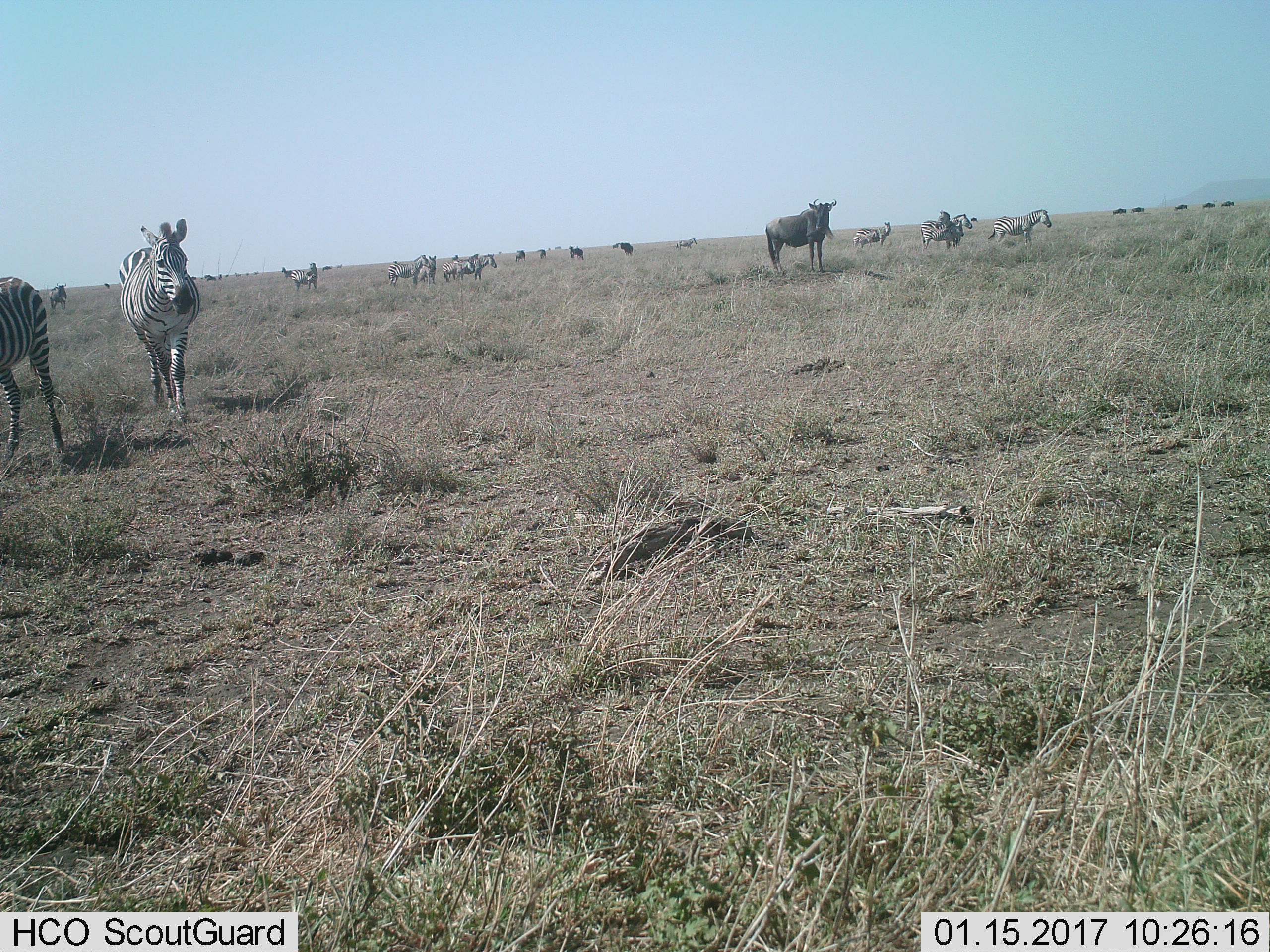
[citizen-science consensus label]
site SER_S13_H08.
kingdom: Animalia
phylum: Chordata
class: Mammalia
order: Artiodactyla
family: Bovidae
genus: Connochaetes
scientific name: Connochaetes taurinus taurinus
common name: blue wildebeest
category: wildebeestblue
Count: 8.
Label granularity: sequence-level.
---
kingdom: Animalia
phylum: Chordata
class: Mammalia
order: Perissodactyla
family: Equidae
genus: Equus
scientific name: Equus quagga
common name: plains zebra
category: zebraplains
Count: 11-50.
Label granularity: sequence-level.